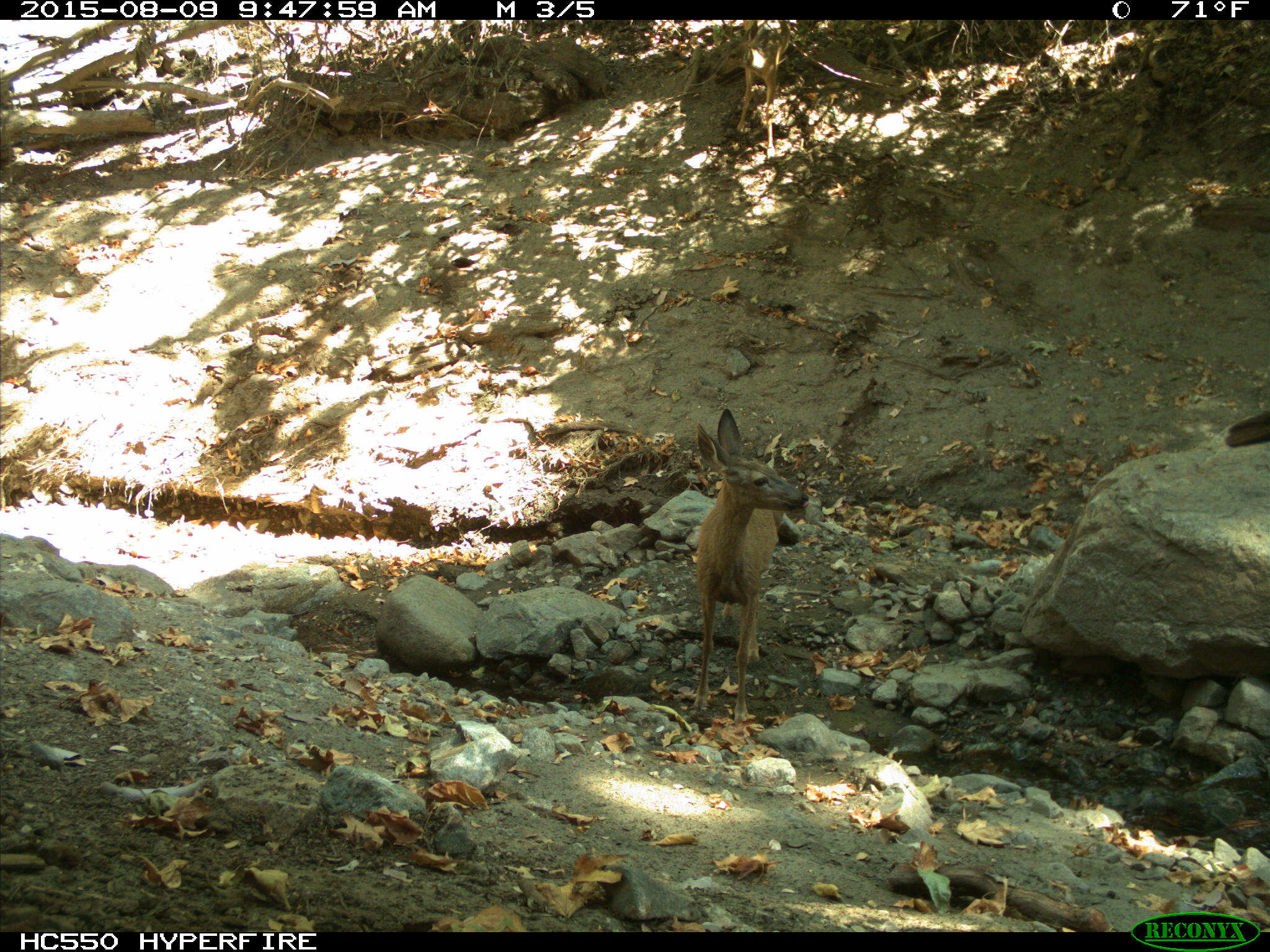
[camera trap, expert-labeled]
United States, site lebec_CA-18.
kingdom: Animalia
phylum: Chordata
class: Mammalia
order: Artiodactyla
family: Cervidae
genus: Odocoileus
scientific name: Odocoileus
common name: deer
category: unidentified deer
Unidentified deer (deer) (Odocoileus).